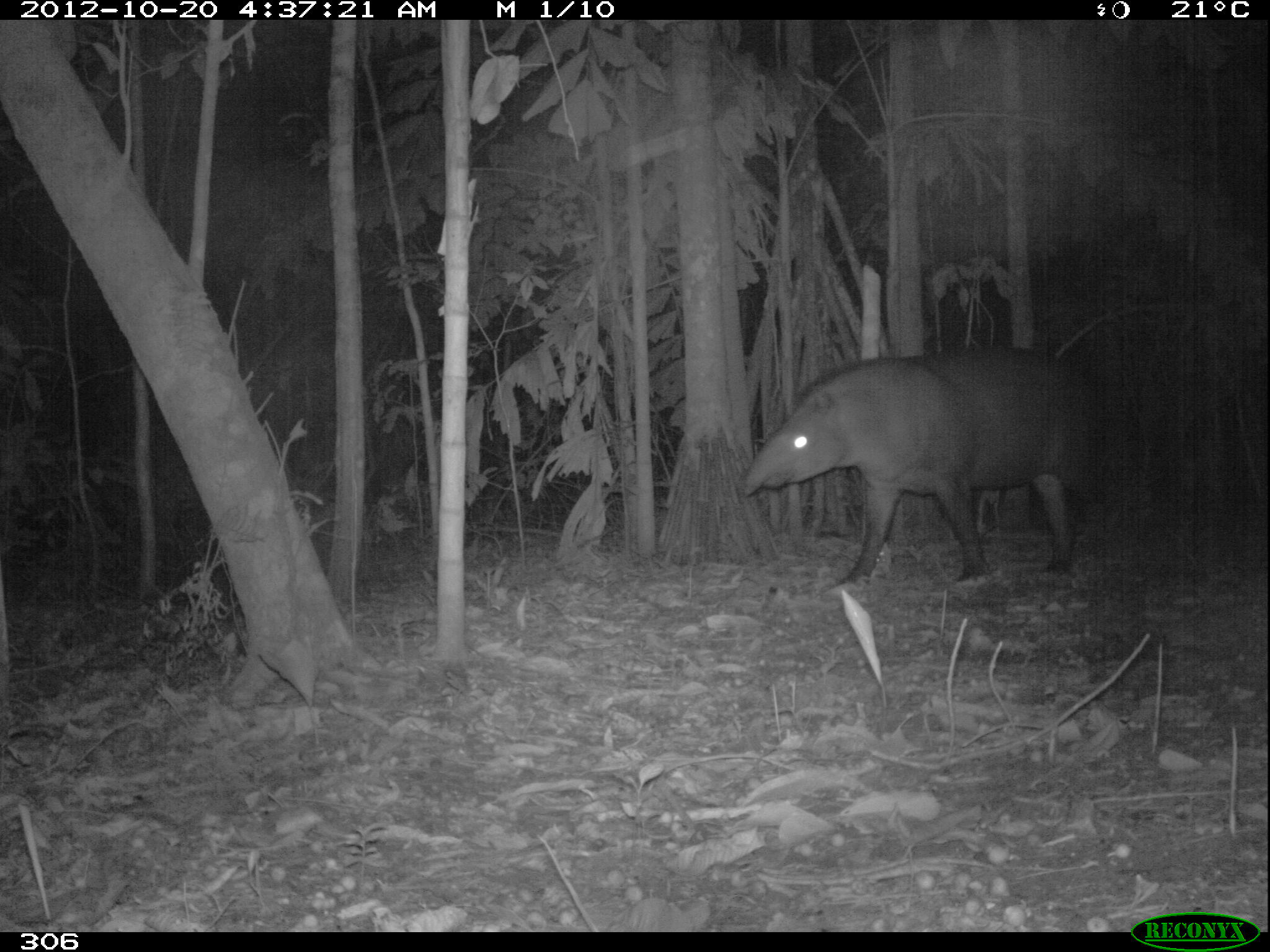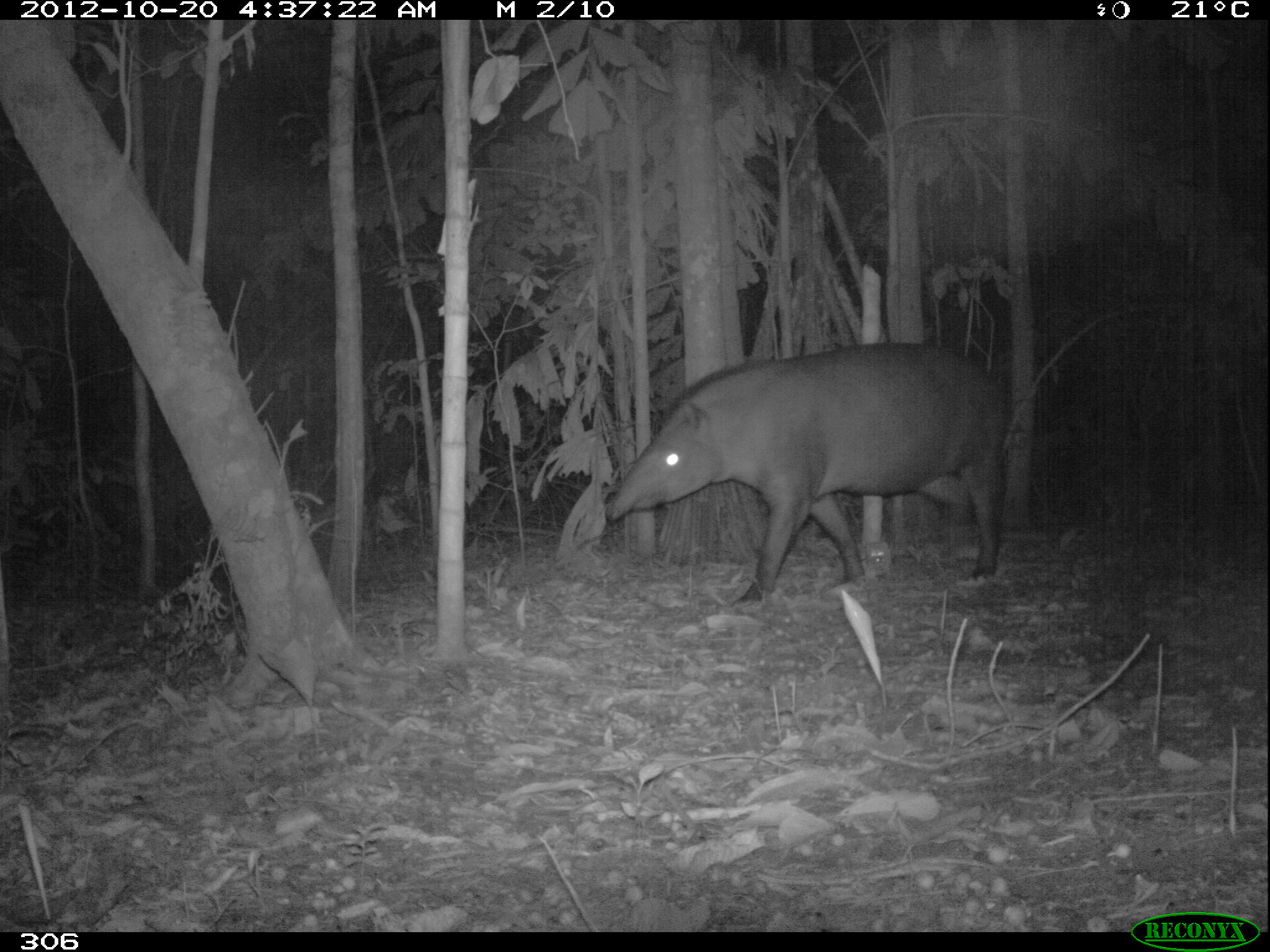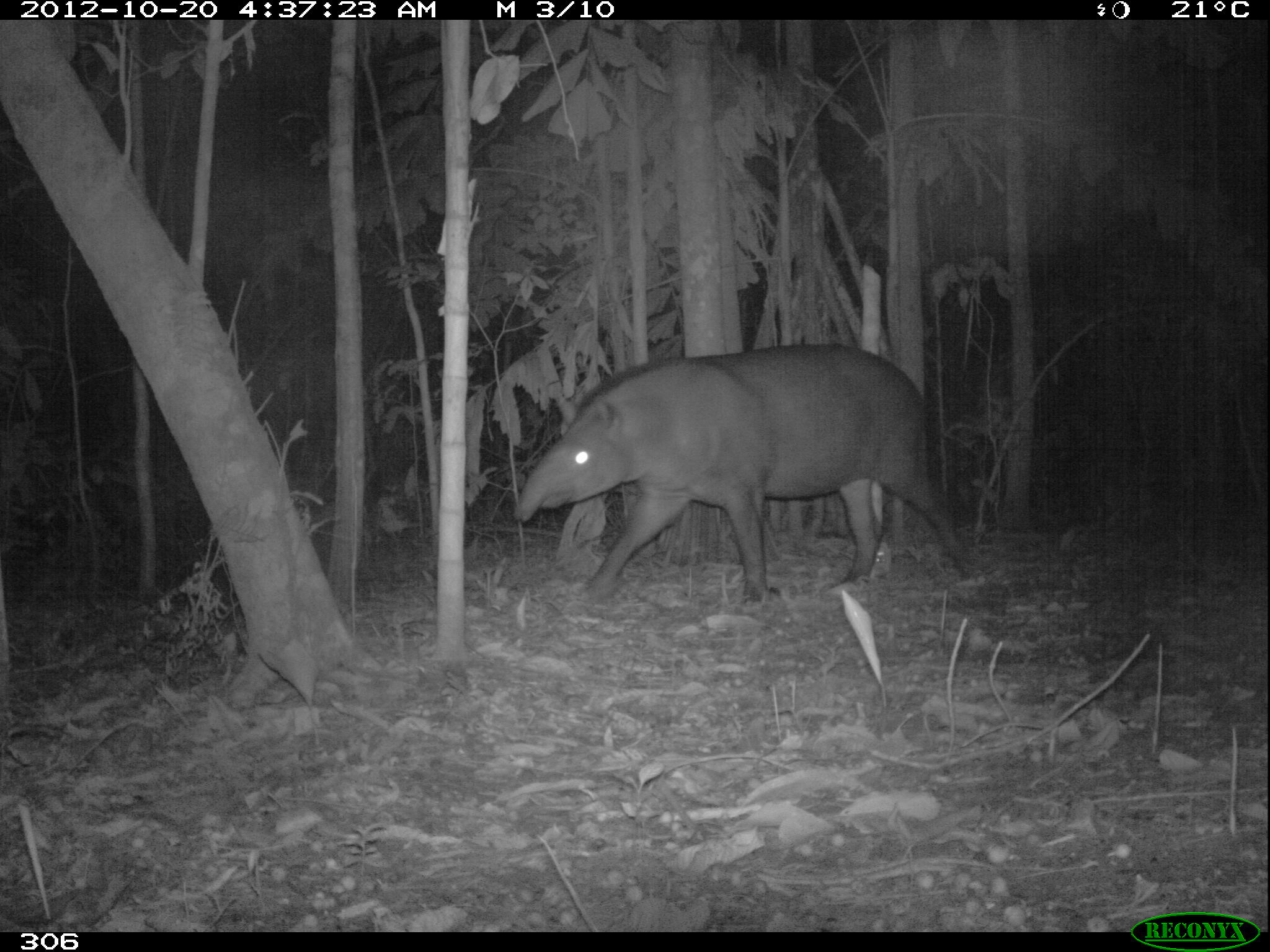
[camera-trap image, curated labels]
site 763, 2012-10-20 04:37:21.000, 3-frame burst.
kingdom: Animalia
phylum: Chordata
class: Mammalia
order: Perissodactyla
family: Tapiridae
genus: Tapirus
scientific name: Tapirus terrestris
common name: south american tapir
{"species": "Tapirus terrestris (south american tapir)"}